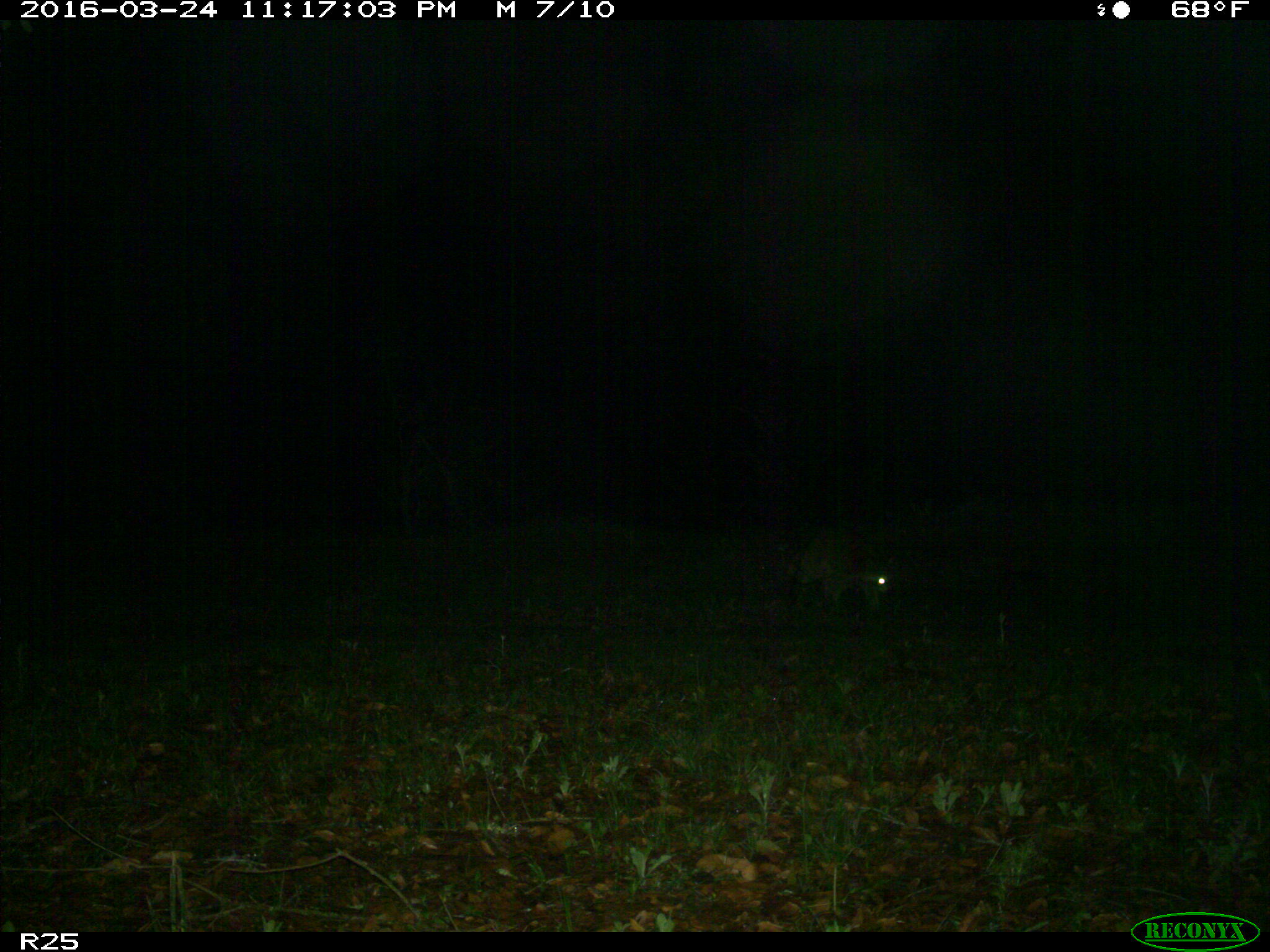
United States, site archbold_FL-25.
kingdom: Animalia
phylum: Chordata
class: Mammalia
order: Carnivora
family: Procyonidae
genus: Procyon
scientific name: Procyon lotor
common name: common raccoon